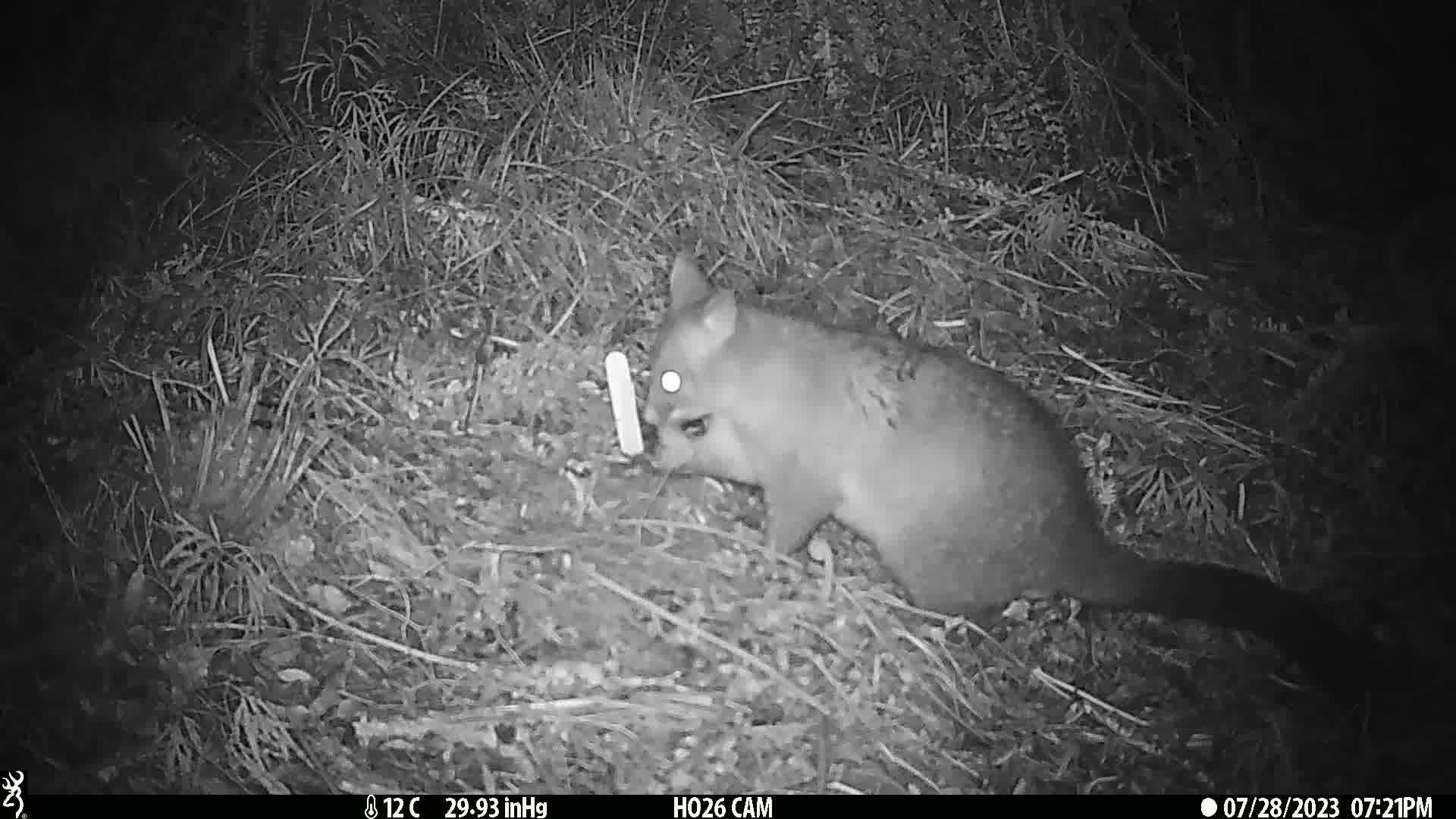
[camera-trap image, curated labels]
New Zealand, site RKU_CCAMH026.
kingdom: Animalia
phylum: Chordata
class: Mammalia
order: Diprotodontia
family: Phalangeridae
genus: Trichosurus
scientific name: Trichosurus vulpecula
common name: common brushtail possum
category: possum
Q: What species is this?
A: Possum (common brushtail possum) (Trichosurus vulpecula).